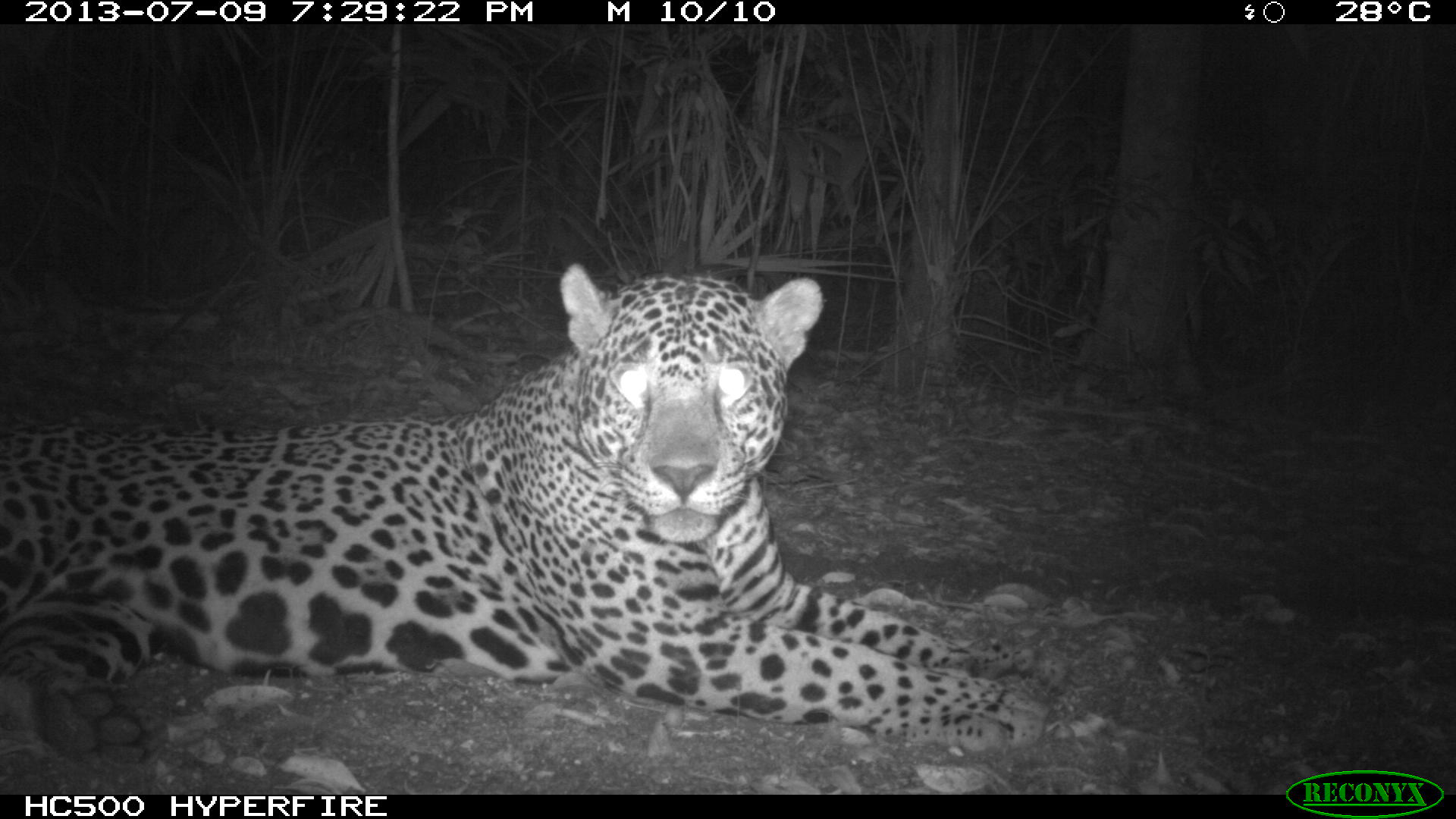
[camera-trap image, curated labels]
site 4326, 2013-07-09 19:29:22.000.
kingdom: Animalia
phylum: Chordata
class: Mammalia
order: Carnivora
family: Felidae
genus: Panthera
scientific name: Panthera onca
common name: jaguar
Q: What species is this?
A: Panthera onca (jaguar).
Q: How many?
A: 1.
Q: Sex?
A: Male.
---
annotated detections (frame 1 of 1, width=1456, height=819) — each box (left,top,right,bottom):
panthera onca: (0,259,1048,767)